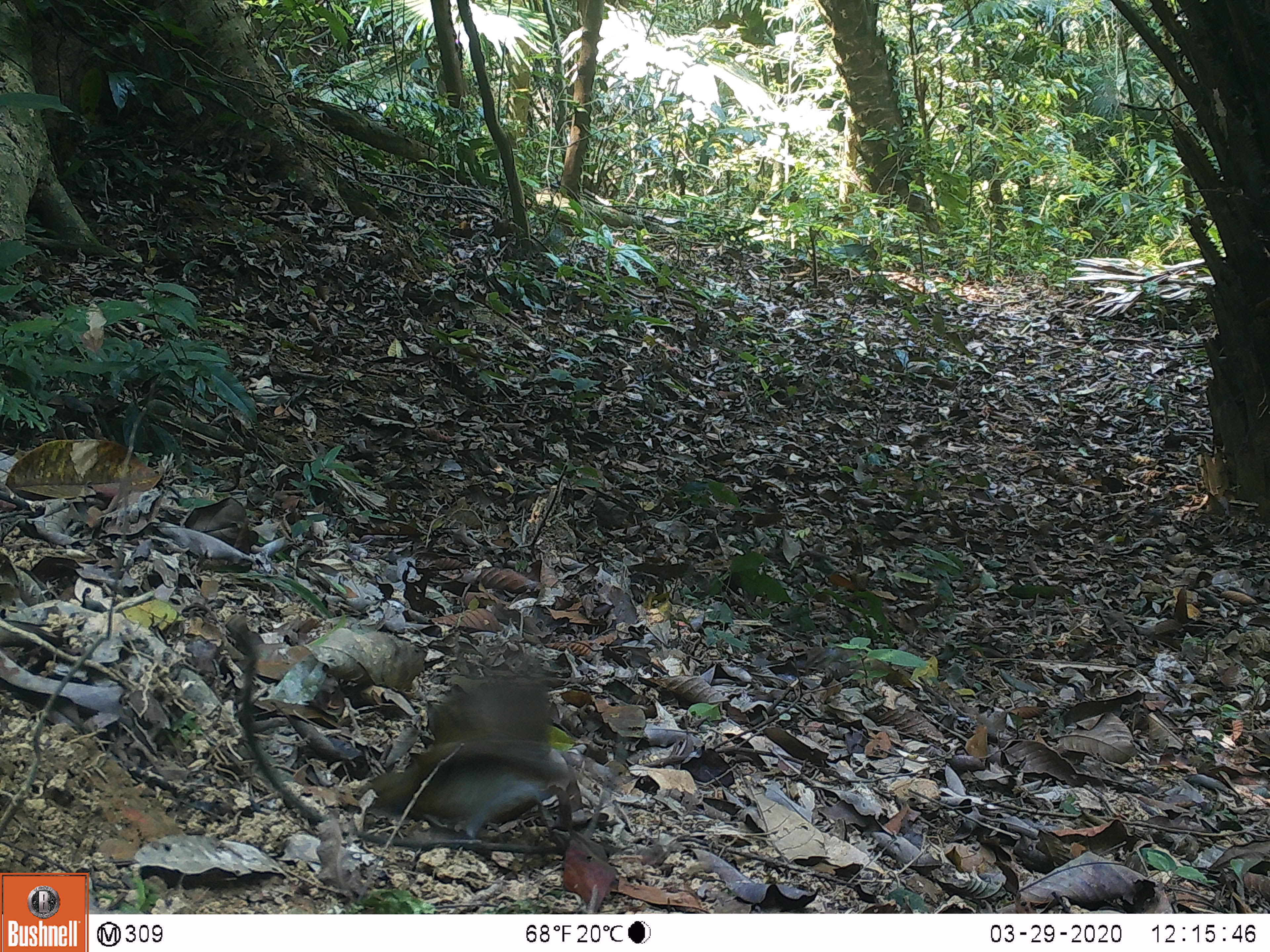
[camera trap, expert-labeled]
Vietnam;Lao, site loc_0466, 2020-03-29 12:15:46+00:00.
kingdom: Animalia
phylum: Chordata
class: Aves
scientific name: Aves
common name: bird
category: unidentified bird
Unidentified bird (bird) (Aves). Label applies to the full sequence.